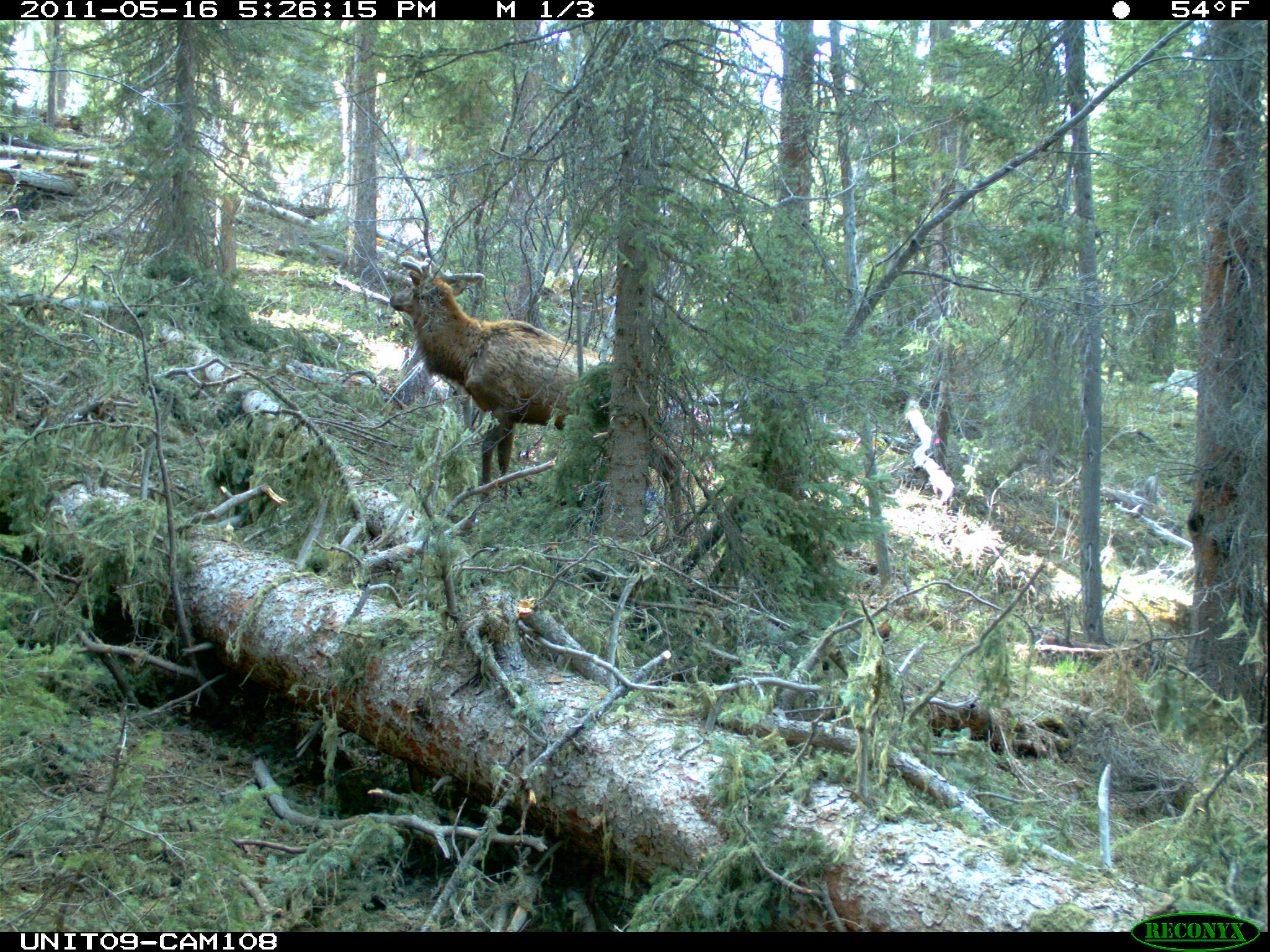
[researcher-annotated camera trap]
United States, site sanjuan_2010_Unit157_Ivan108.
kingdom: Animalia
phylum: Chordata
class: Mammalia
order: Artiodactyla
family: Cervidae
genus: Cervus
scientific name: Cervus elaphus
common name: red deer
Cervus elaphus (red deer).